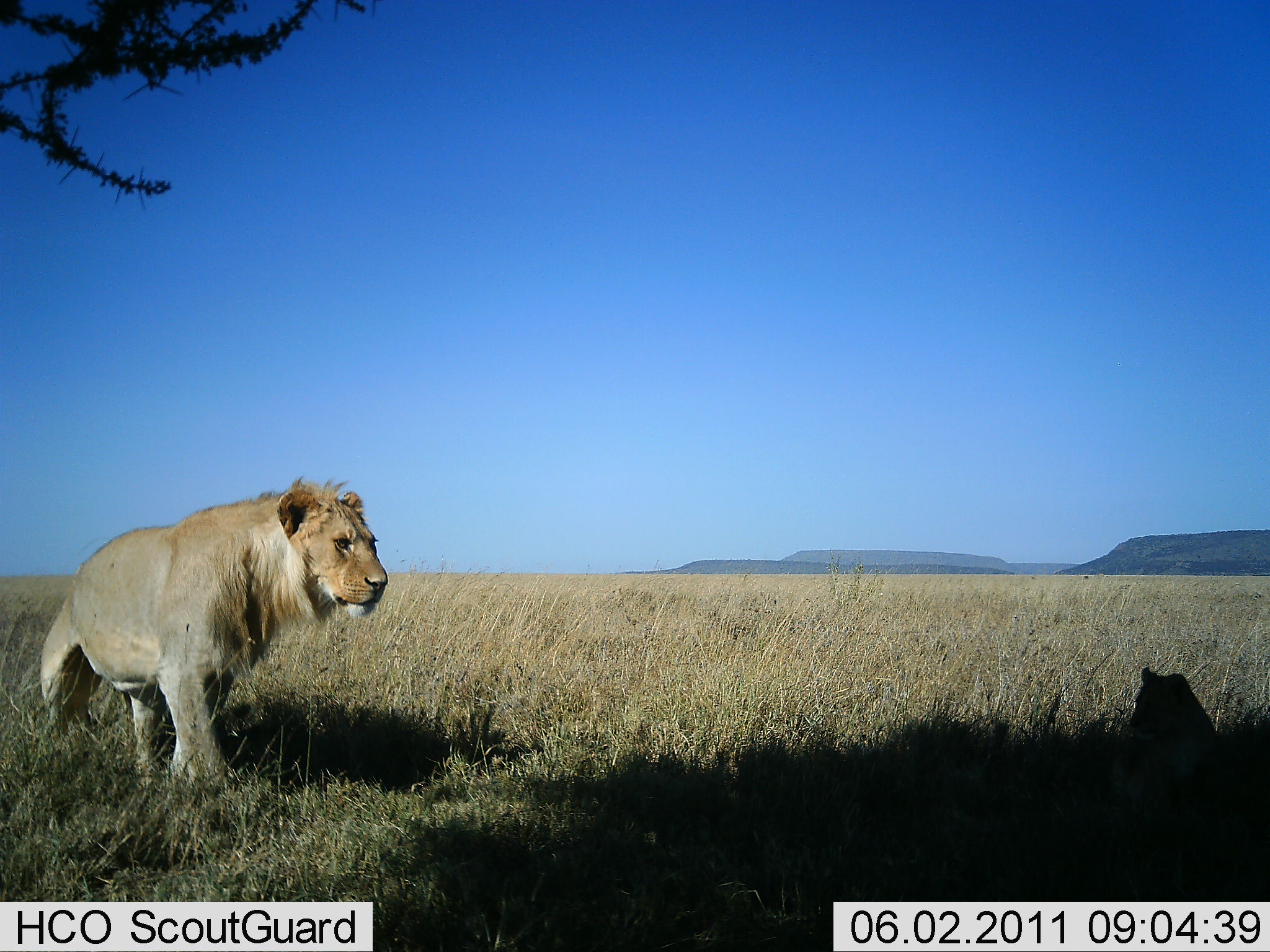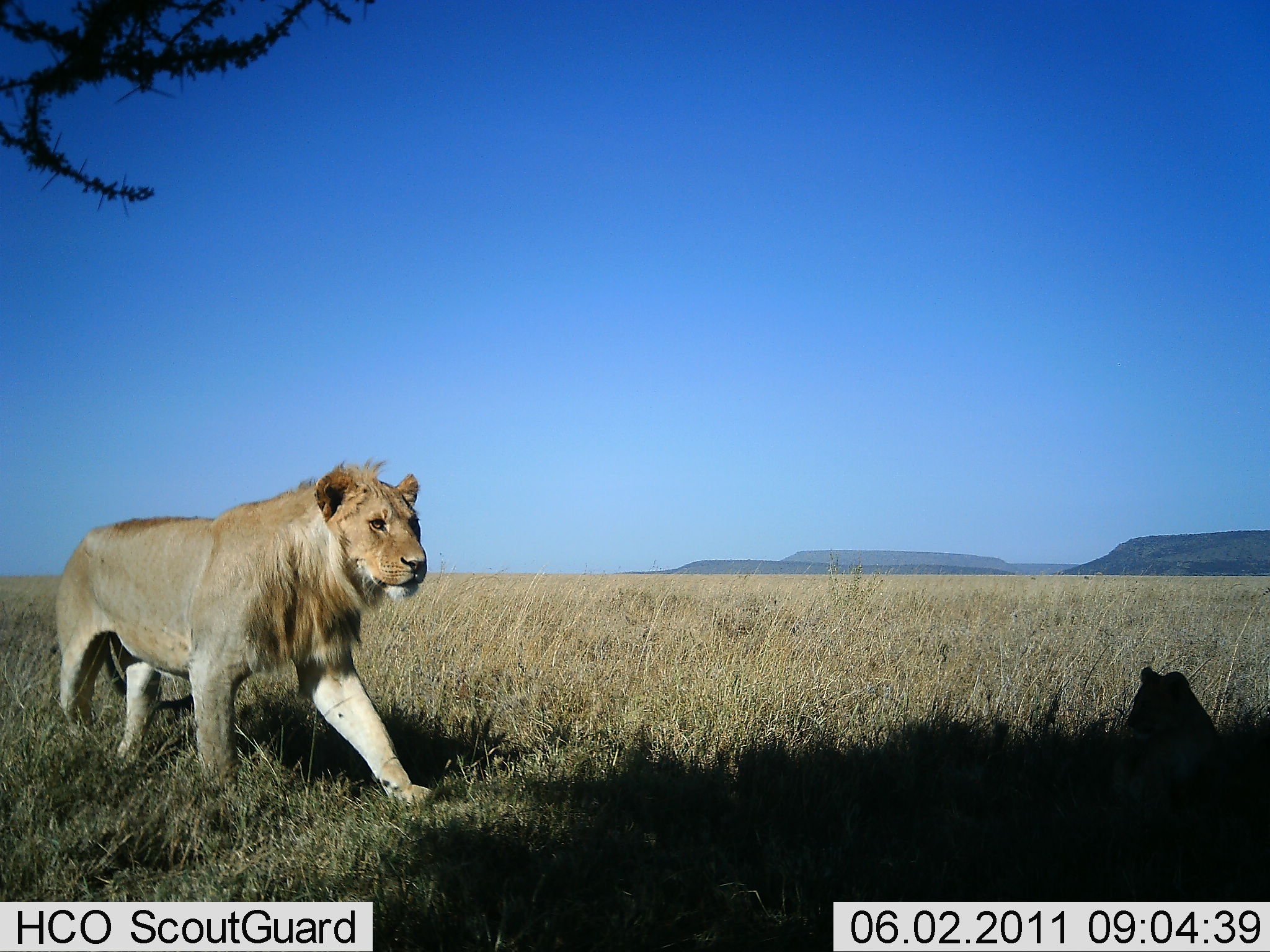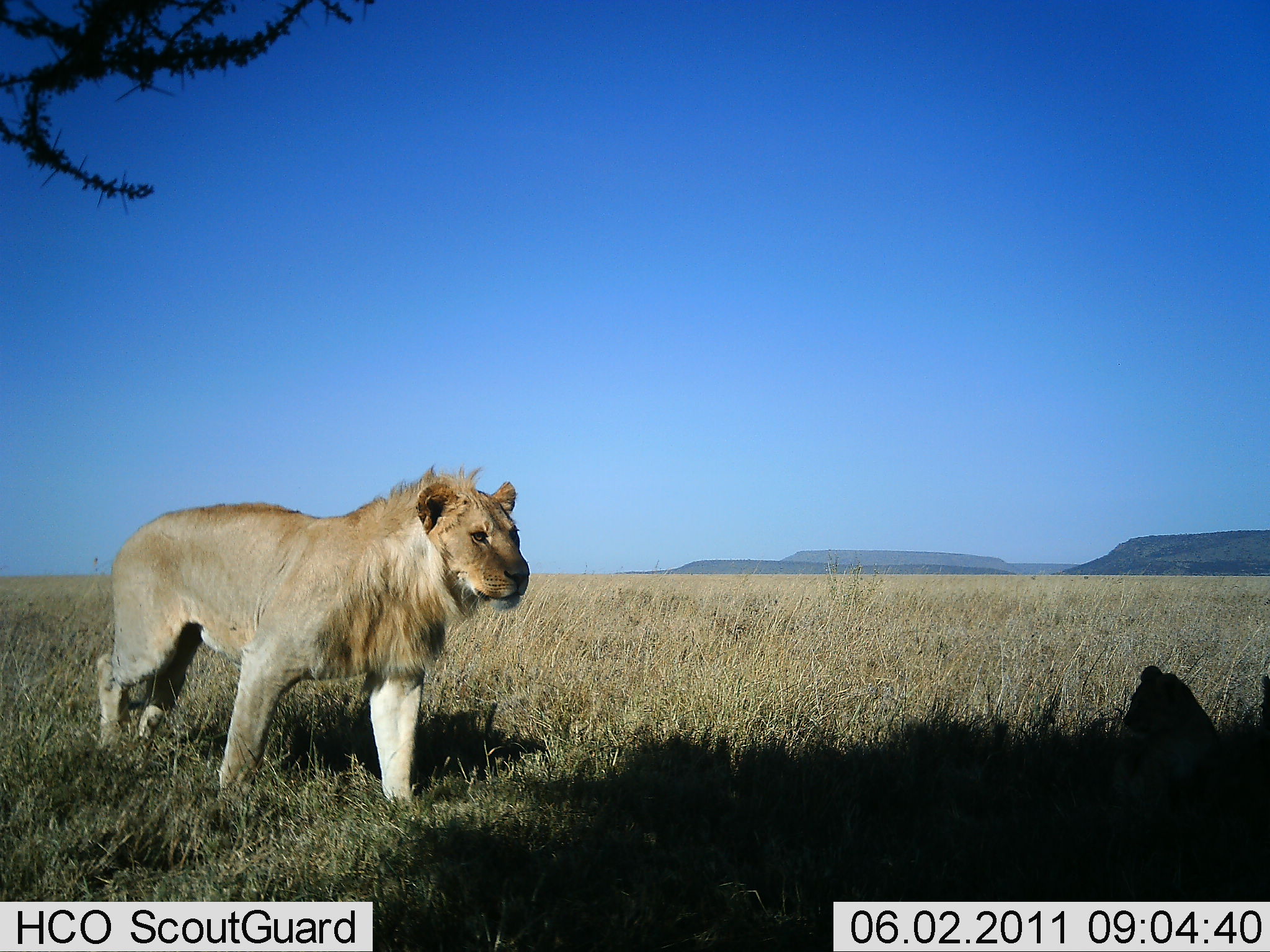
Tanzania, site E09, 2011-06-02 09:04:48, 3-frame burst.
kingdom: Animalia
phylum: Chordata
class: Mammalia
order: Carnivora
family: Felidae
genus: Panthera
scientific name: Panthera leo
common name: lion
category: lionfemale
Lionfemale (lion) (Panthera leo), count 1. Behavior (volunteer vote fractions): standing 0%, resting 92%, moving 17%, interacting 0%. Young present (vote fraction): 33%. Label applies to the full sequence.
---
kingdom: Animalia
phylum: Chordata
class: Mammalia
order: Carnivora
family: Felidae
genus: Panthera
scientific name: Panthera leo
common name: lion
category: lionmale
Lionmale (lion) (Panthera leo), count 1. Behavior (volunteer vote fractions): standing 6%, resting 6%, moving 94%, interacting 0%. Young present (vote fraction): 25%. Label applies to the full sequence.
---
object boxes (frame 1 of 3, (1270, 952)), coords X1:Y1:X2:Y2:
animal: 39:476:388:789; 1105:665:1242:830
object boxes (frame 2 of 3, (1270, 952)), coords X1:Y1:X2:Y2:
animal: 53:456:434:816; 1096:666:1237:817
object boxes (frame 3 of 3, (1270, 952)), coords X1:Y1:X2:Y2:
animal: 95:463:532:817; 1099:664:1236:820; 1258:674:1270:746